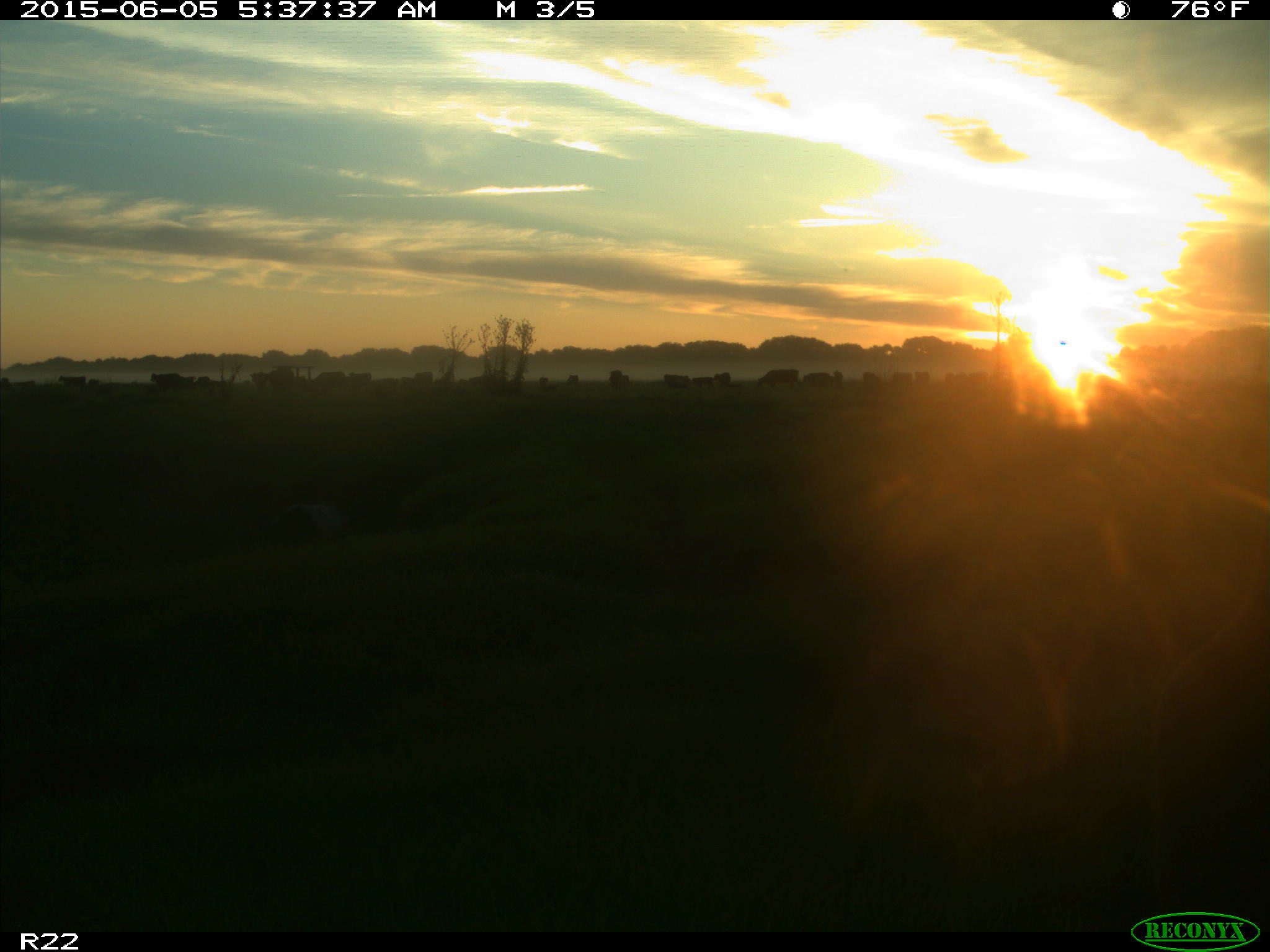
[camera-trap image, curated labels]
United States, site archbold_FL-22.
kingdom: Animalia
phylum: Chordata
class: Mammalia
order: Artiodactyla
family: Bovidae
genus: Bos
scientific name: Bos taurus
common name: domestic cow